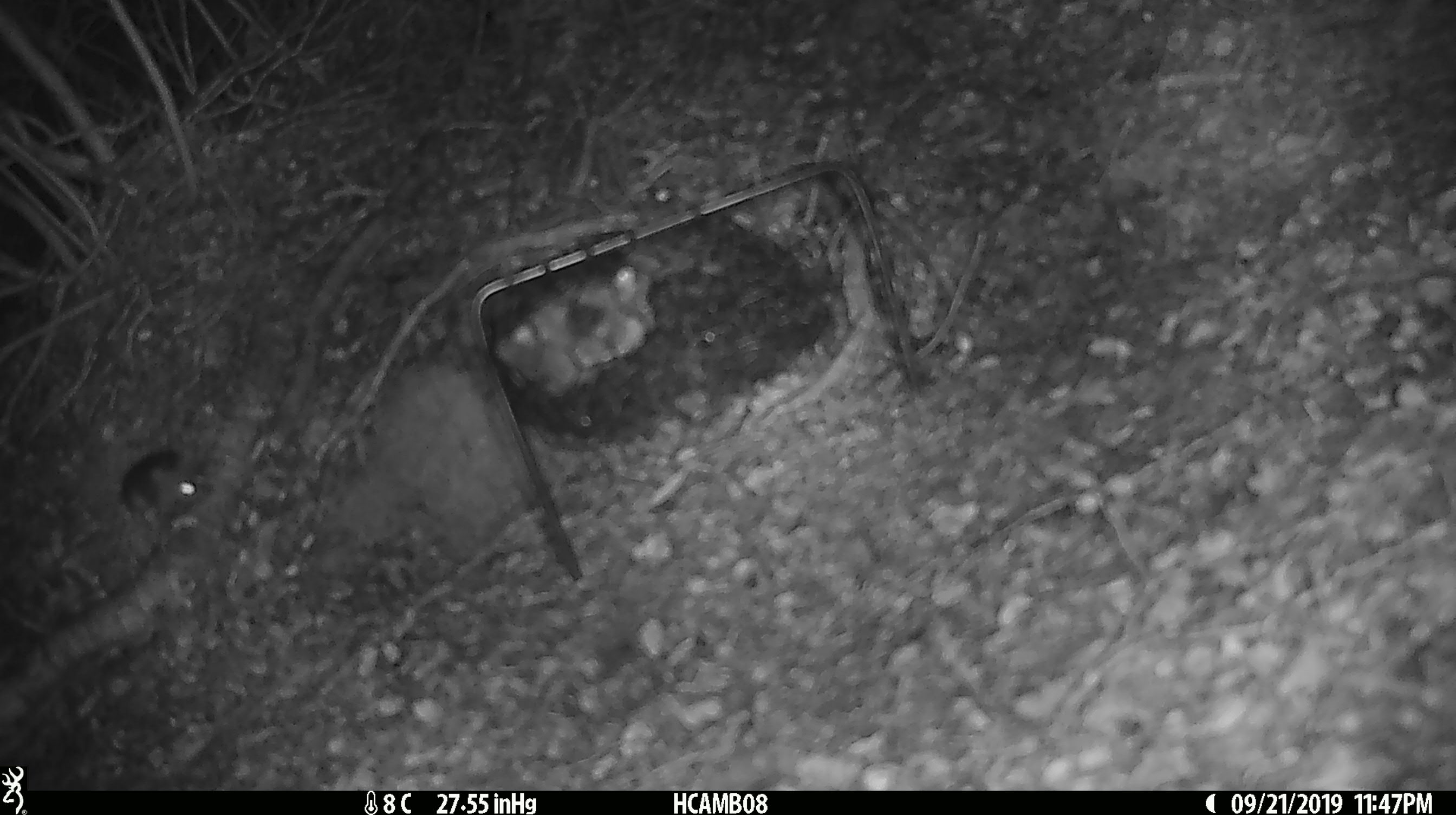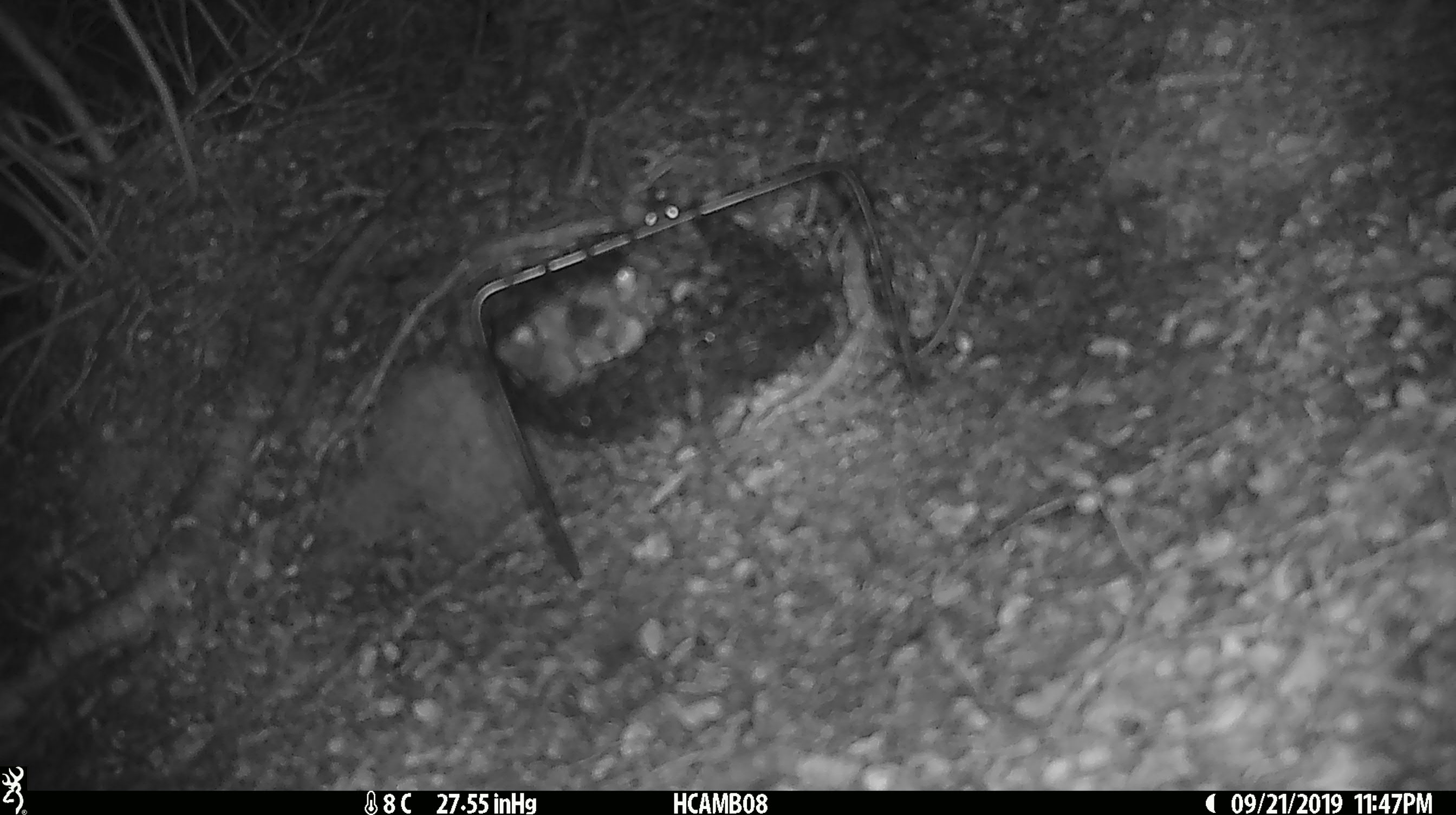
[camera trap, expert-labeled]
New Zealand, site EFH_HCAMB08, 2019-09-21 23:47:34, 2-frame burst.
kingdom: Animalia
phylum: Chordata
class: Mammalia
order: Rodentia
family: Muridae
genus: Mus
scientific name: Mus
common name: mouse